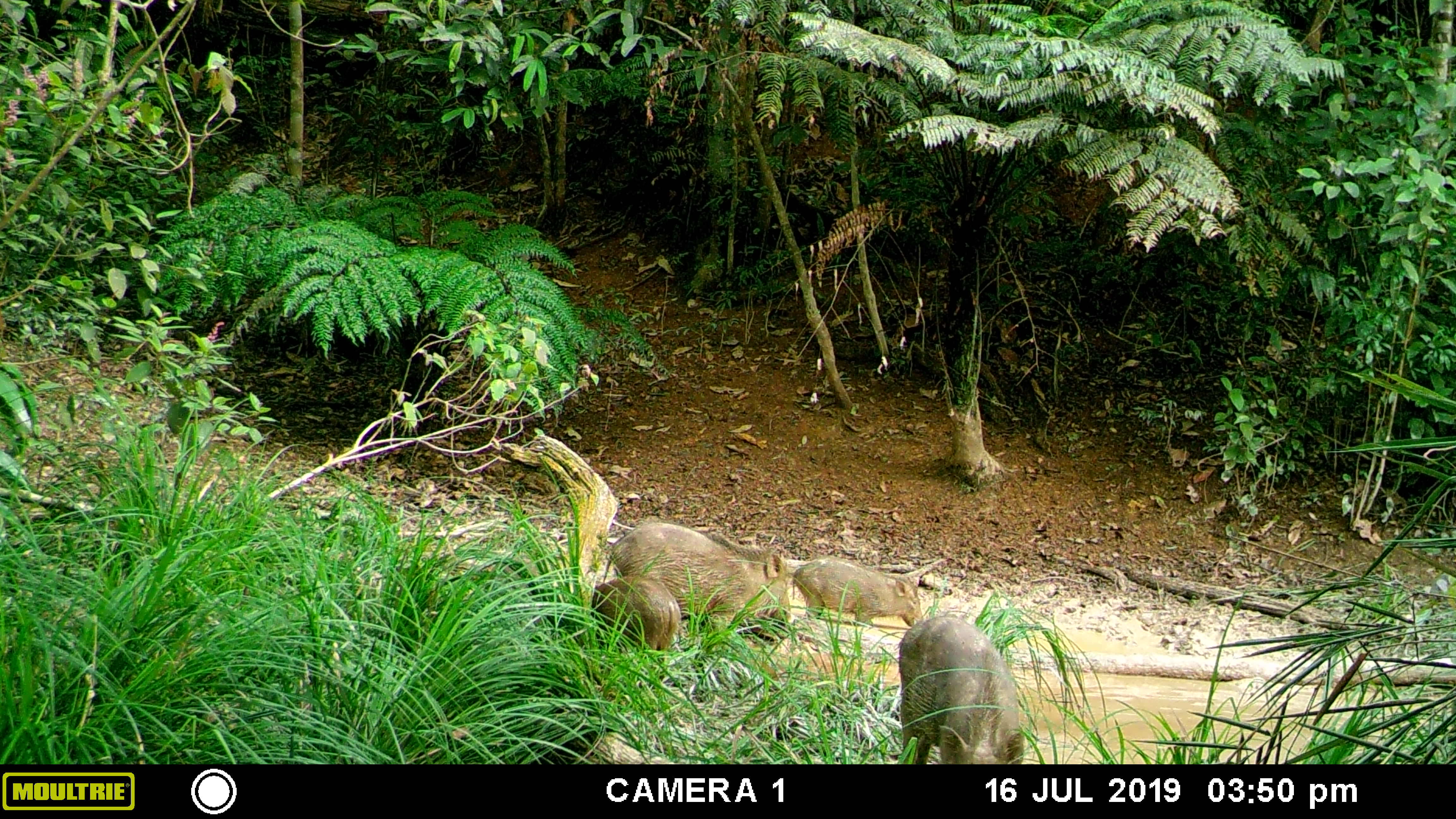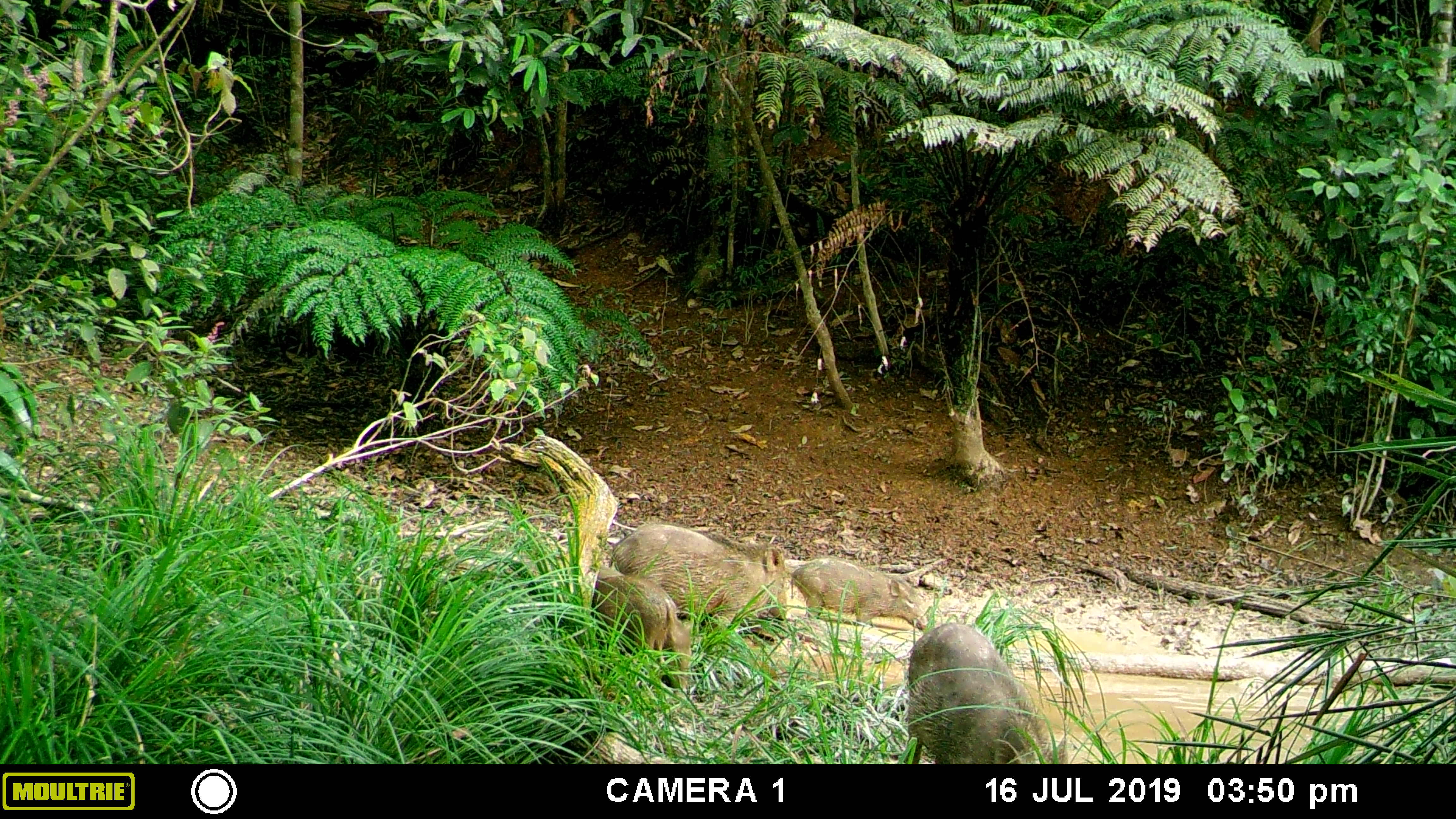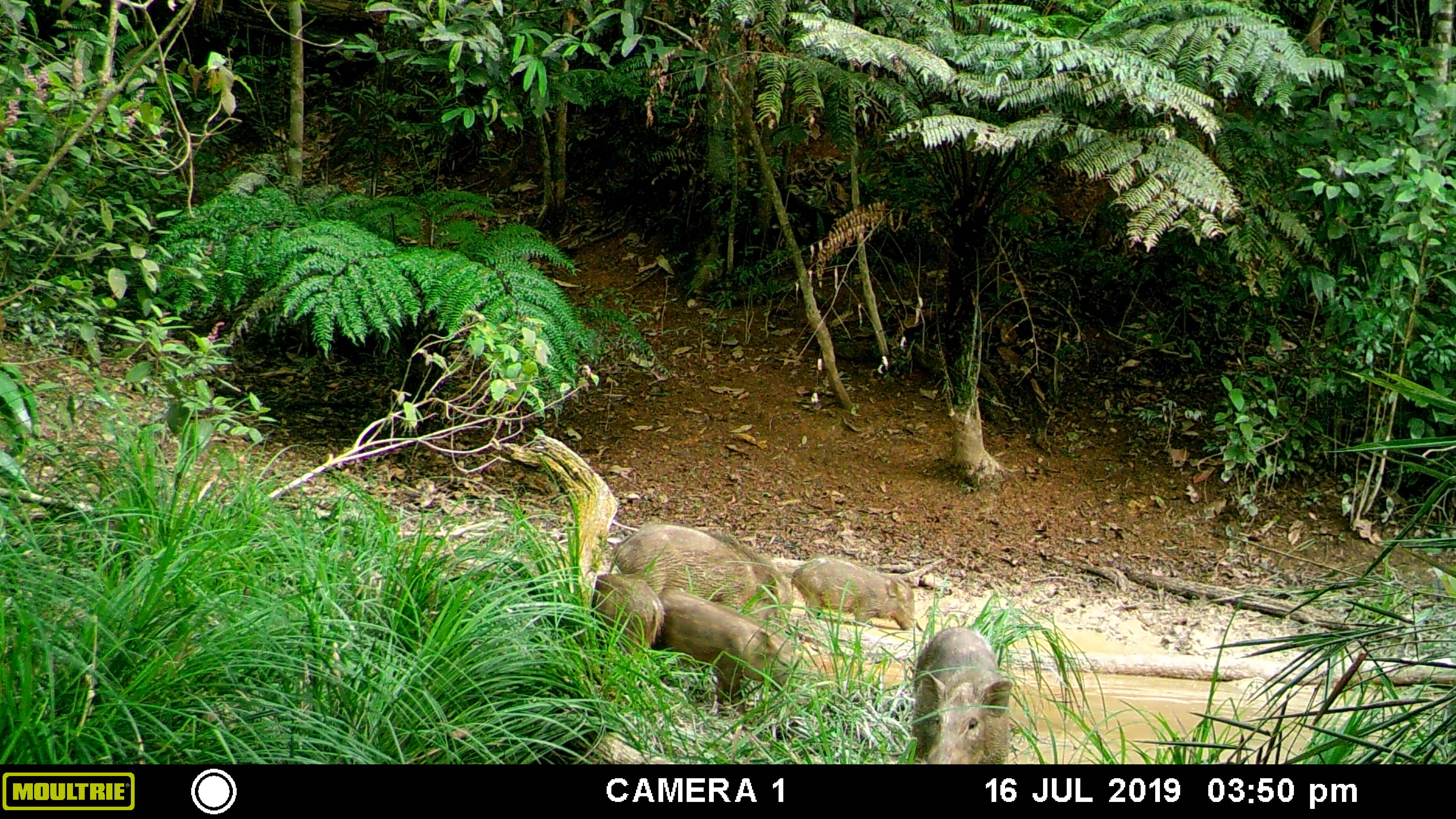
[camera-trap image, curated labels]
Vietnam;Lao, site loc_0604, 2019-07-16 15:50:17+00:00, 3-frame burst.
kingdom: Animalia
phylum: Chordata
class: Mammalia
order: Artiodactyla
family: Suidae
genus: Sus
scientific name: Sus scrofa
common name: eurasian wild pig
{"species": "eurasian wild pig (Sus scrofa)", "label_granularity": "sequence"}